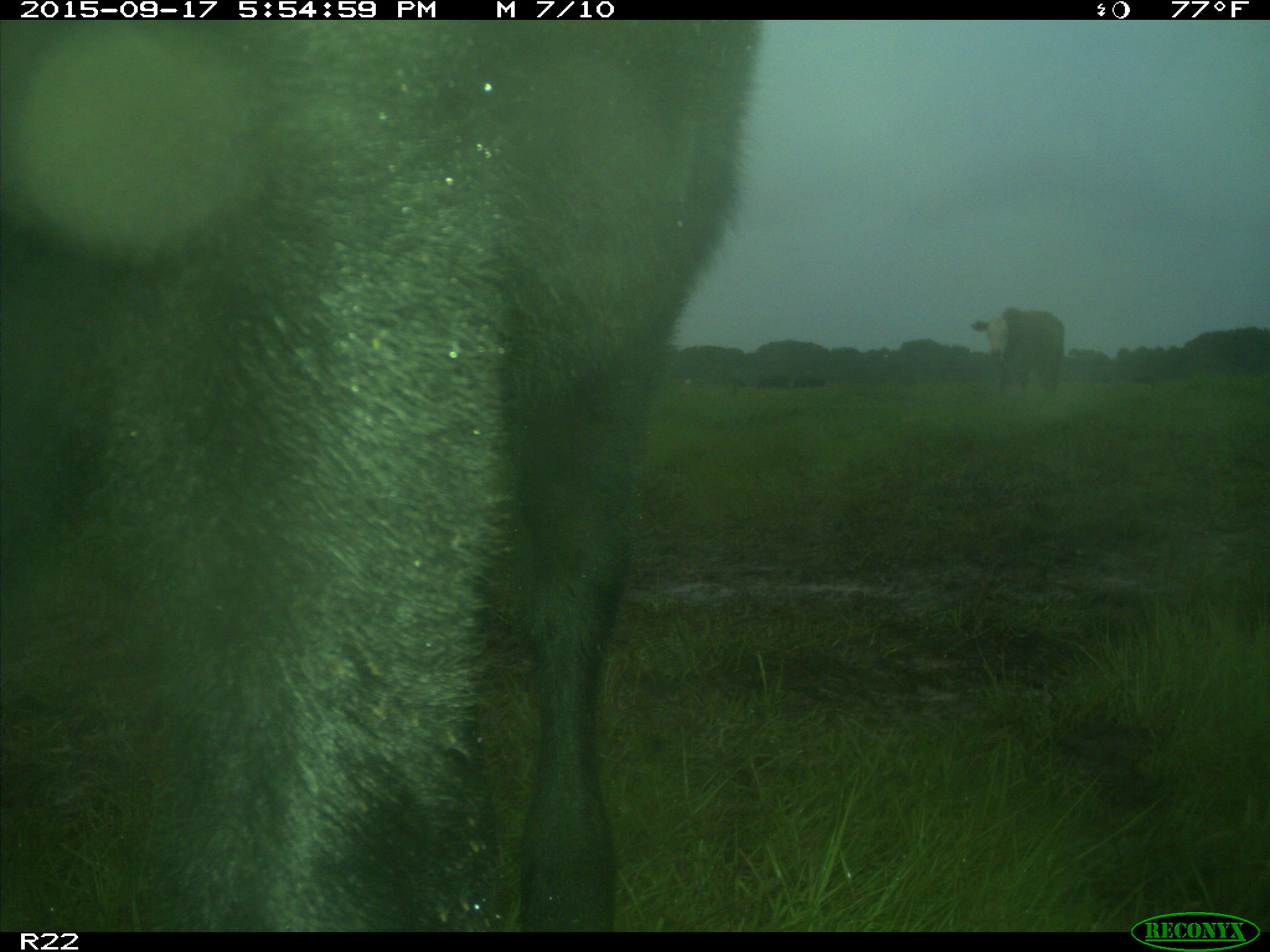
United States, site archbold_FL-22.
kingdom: Animalia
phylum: Chordata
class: Mammalia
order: Artiodactyla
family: Bovidae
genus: Bos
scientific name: Bos taurus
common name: domestic cow